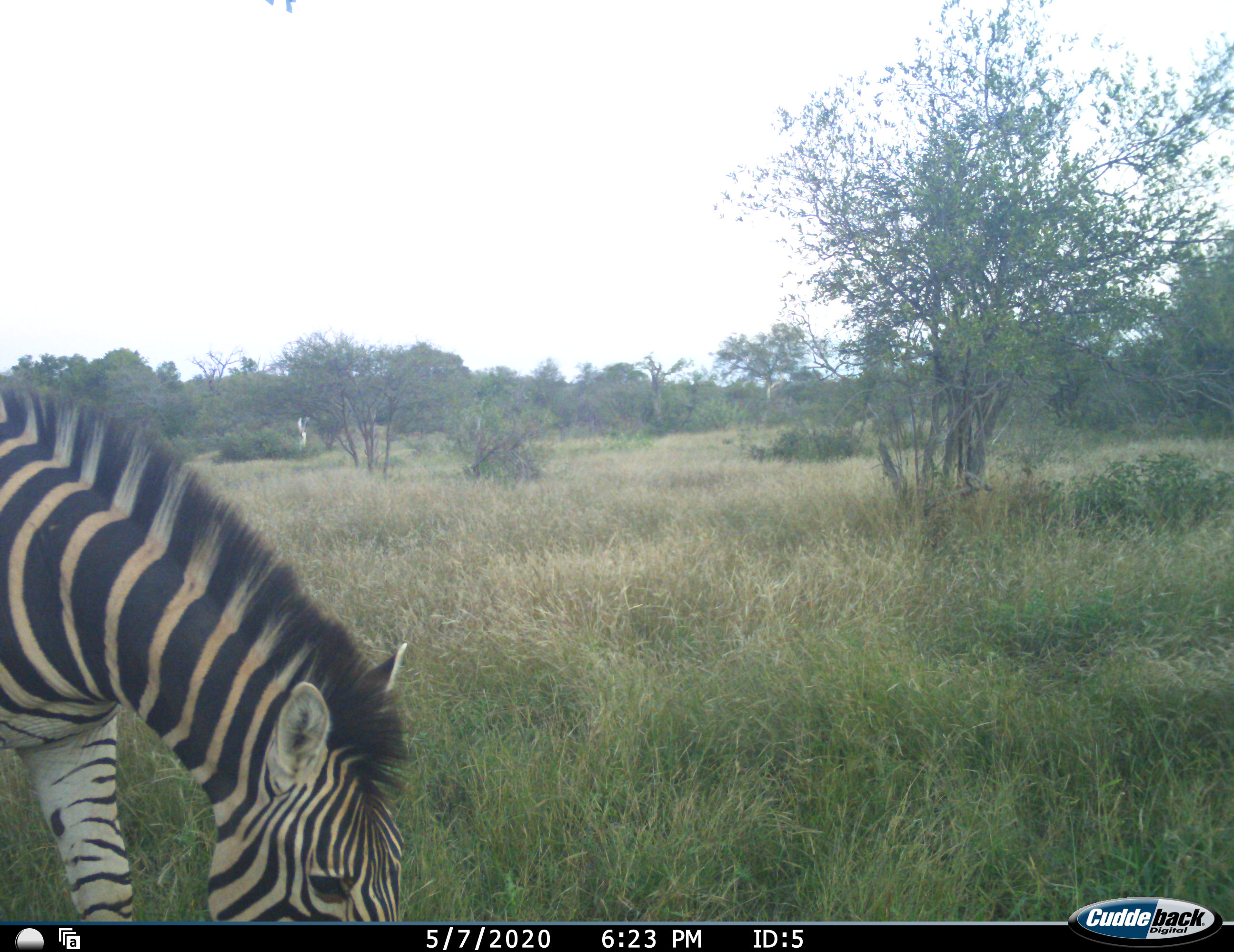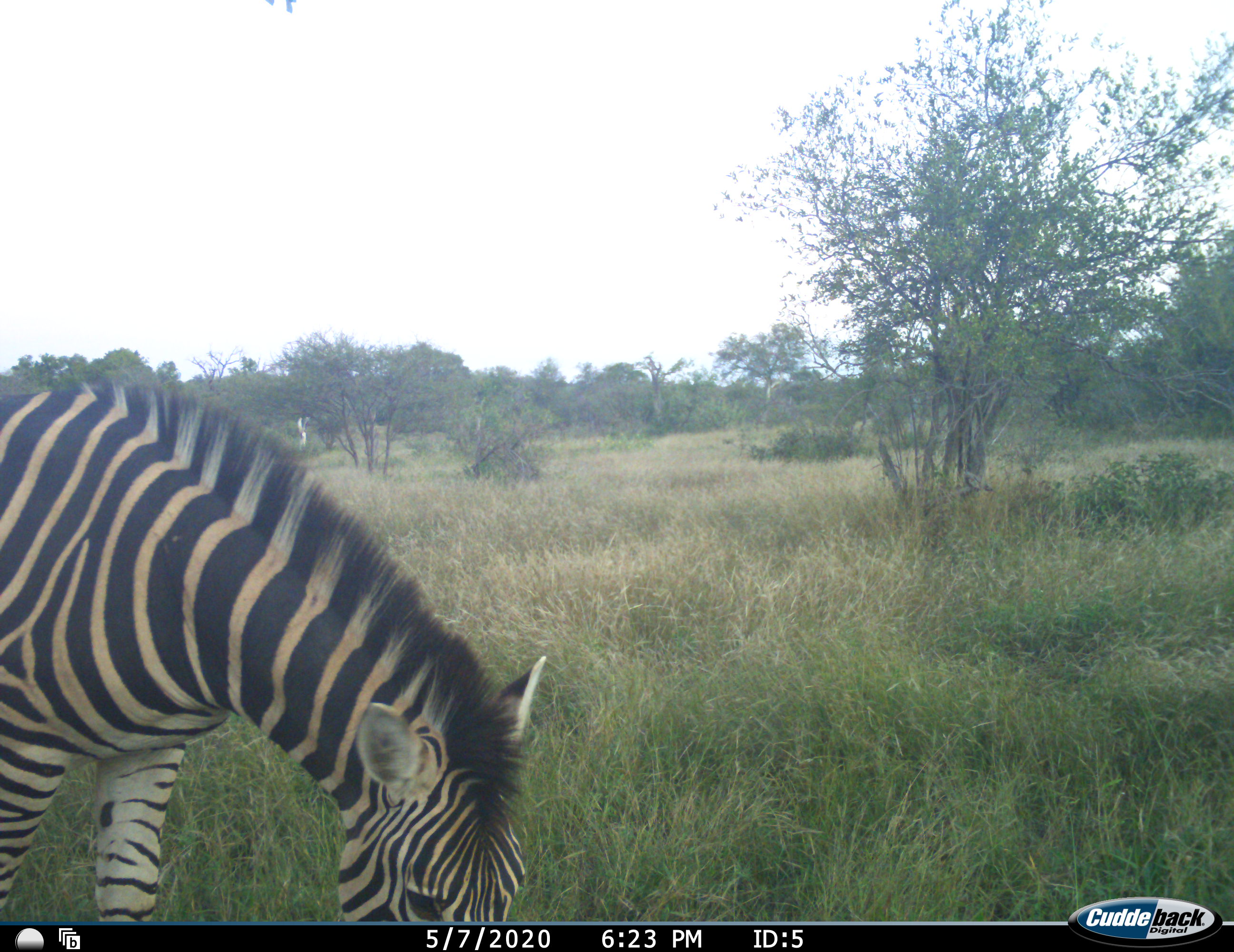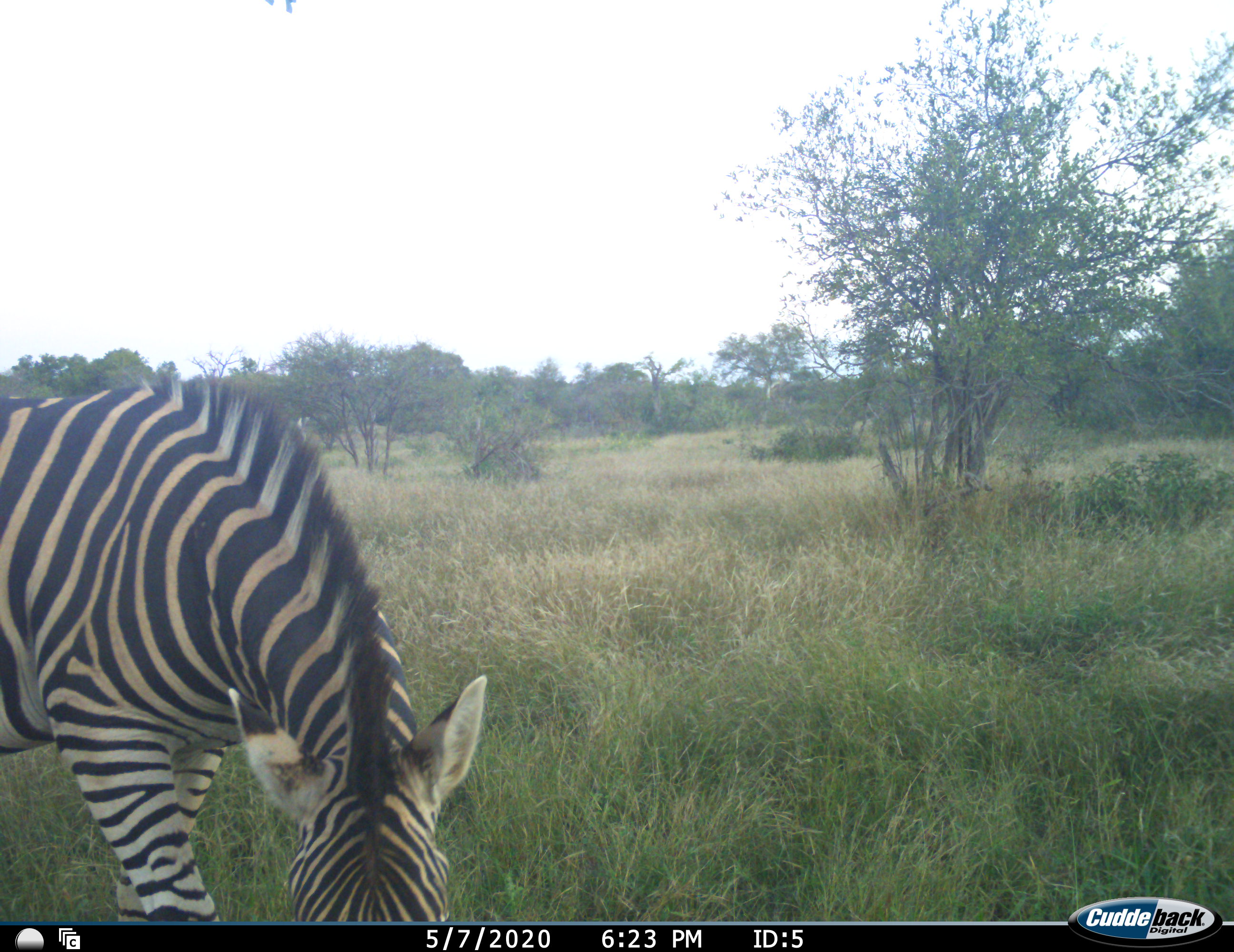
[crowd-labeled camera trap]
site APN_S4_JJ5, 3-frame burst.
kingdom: Animalia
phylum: Chordata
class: Mammalia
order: Perissodactyla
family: Equidae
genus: Equus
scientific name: Equus quagga burchellii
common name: burchell's zebra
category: zebraburchells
Zebraburchells (burchell's zebra) (Equus quagga burchellii), count 1. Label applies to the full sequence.